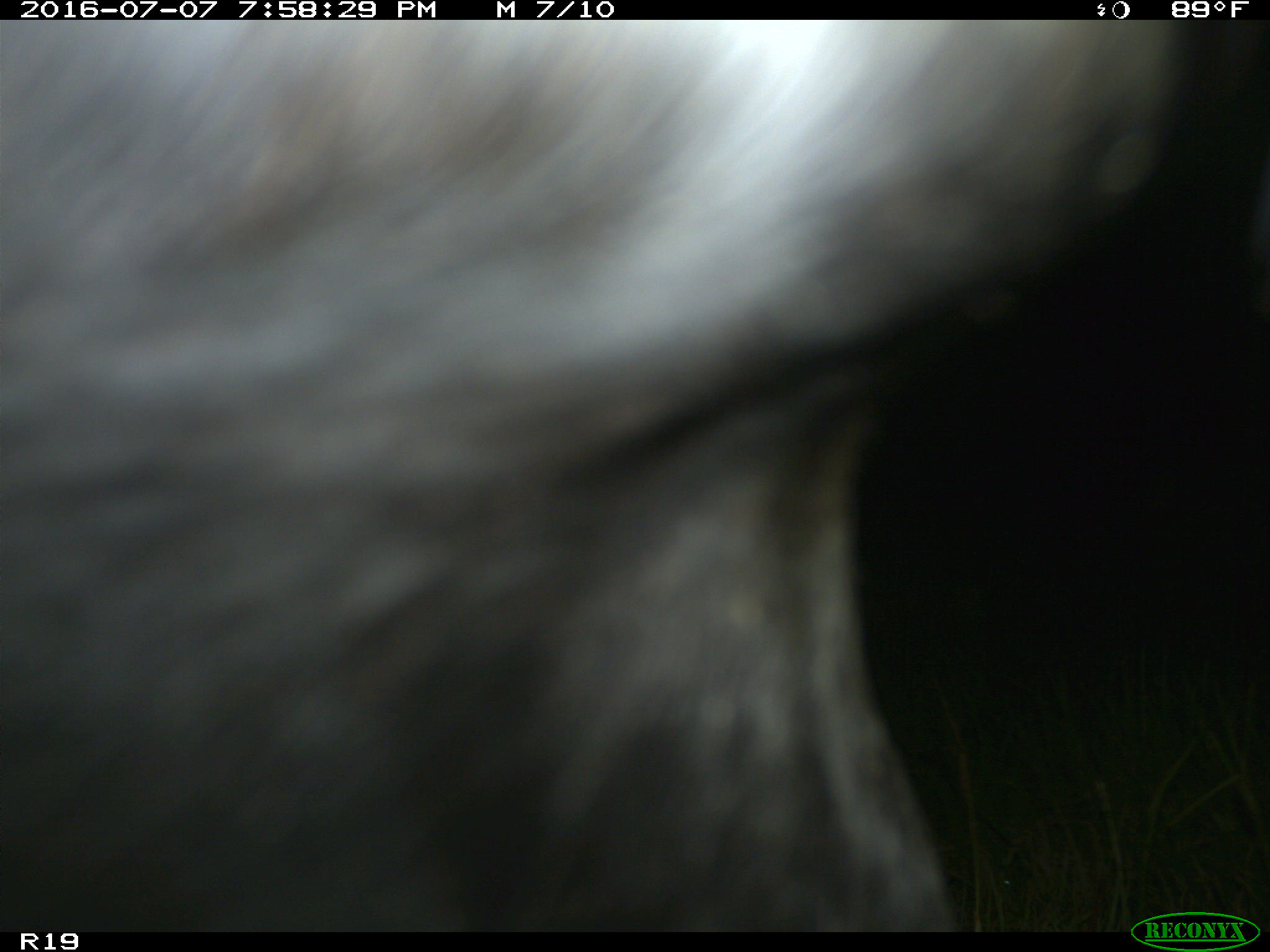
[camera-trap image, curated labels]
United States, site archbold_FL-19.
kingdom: Animalia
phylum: Chordata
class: Mammalia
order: Artiodactyla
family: Bovidae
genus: Bos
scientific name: Bos taurus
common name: domestic cow